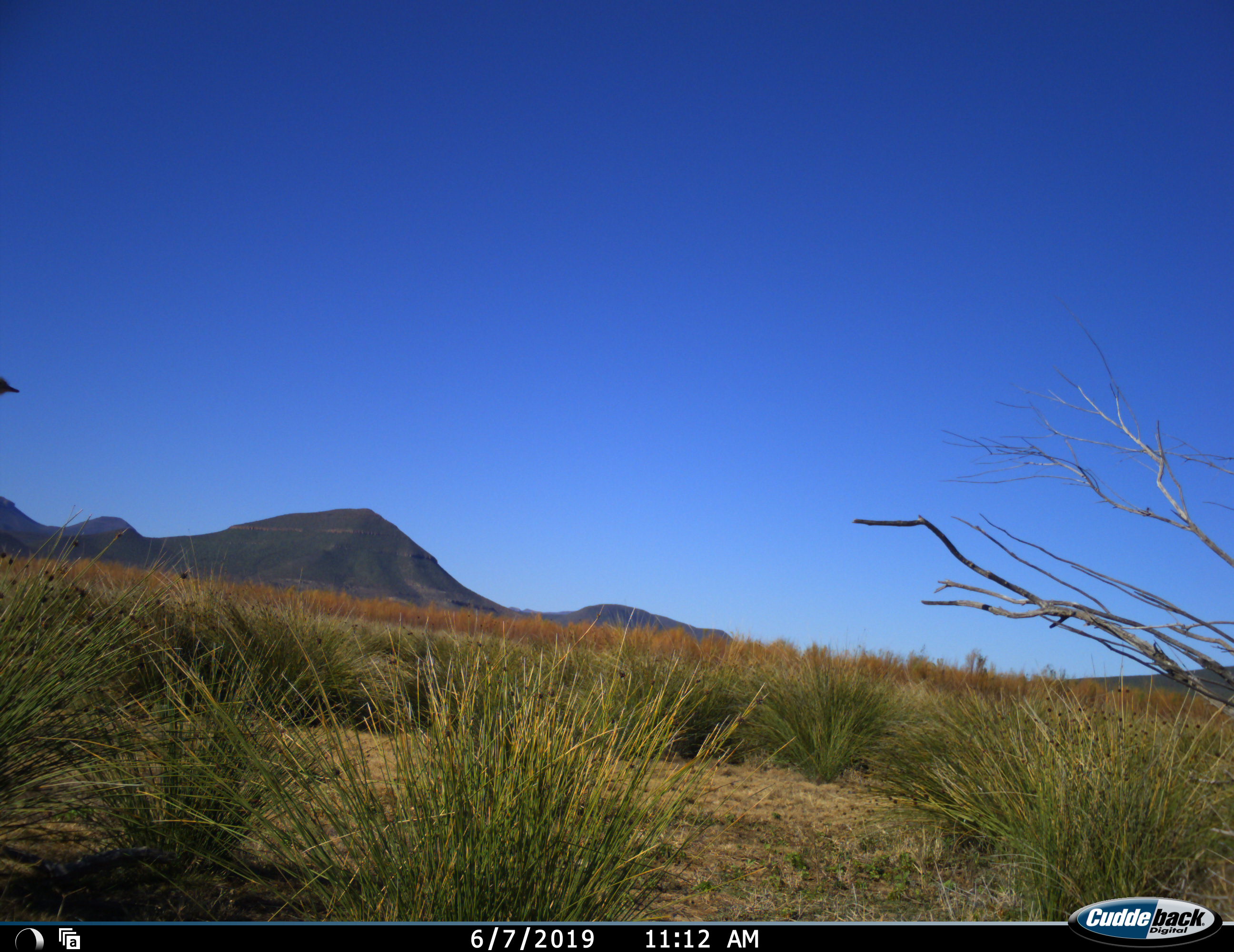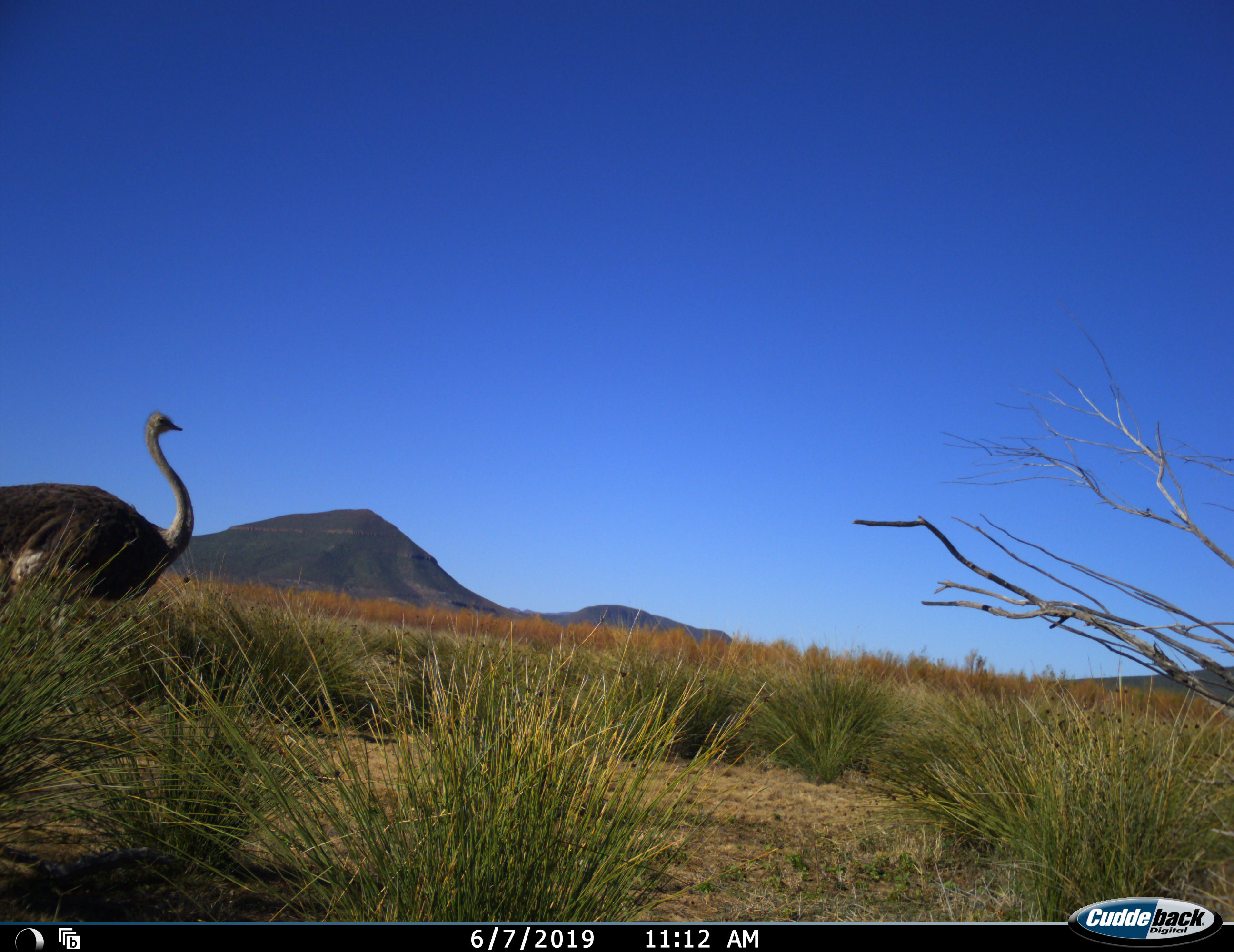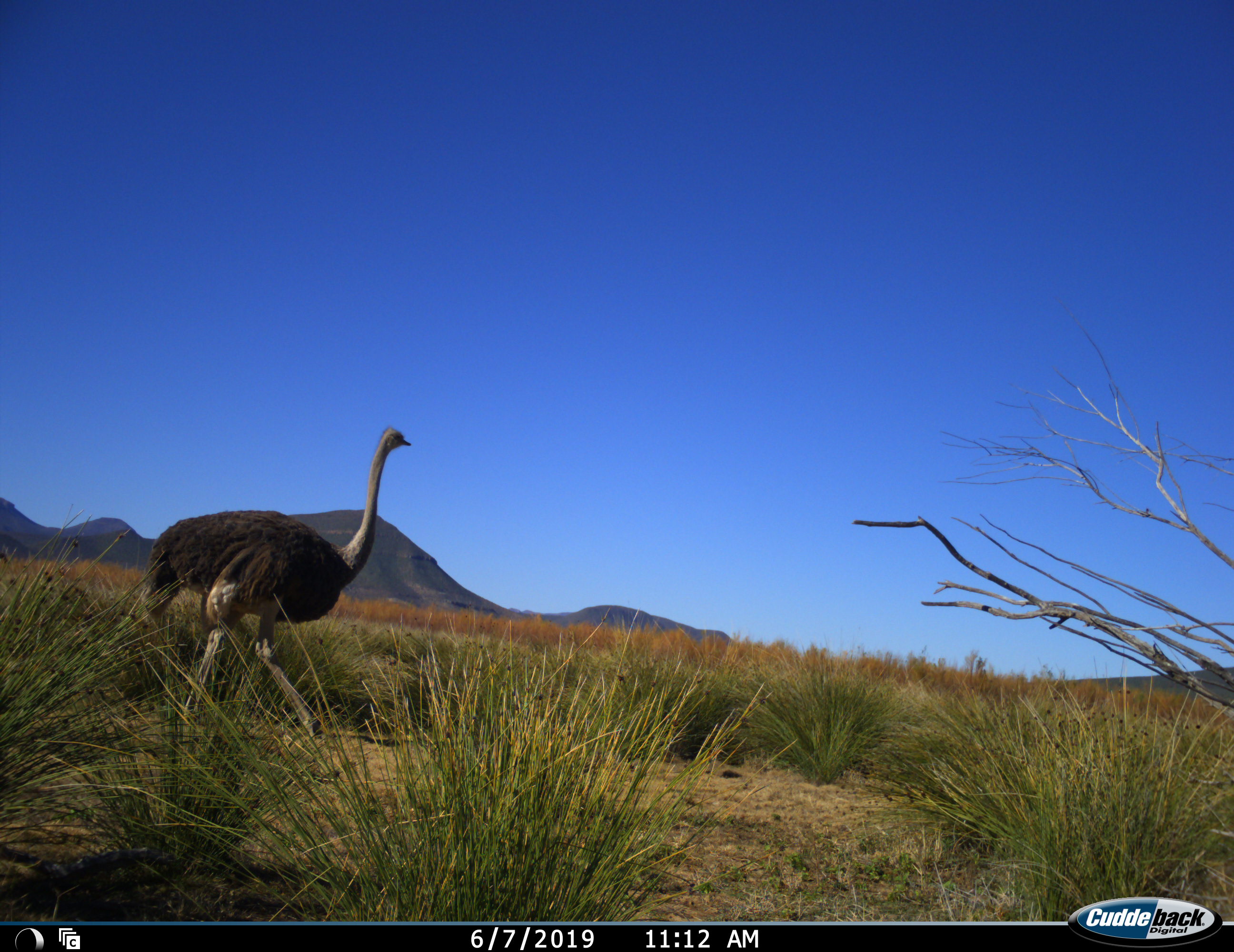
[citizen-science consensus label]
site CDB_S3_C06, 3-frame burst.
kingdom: Animalia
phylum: Chordata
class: Aves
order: Struthioniformes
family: Struthionidae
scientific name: Struthionidae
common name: ostrich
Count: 1.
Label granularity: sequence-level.